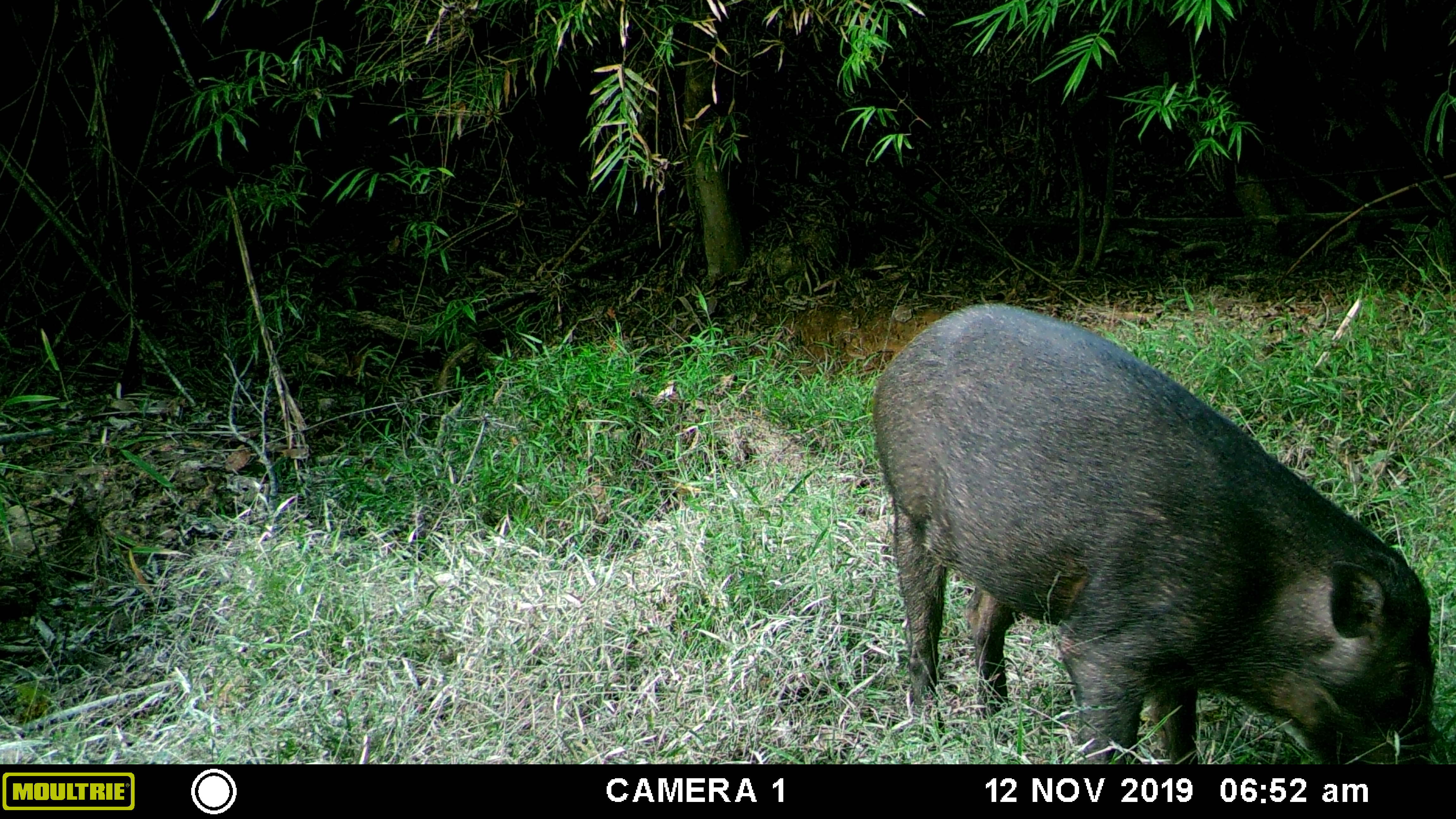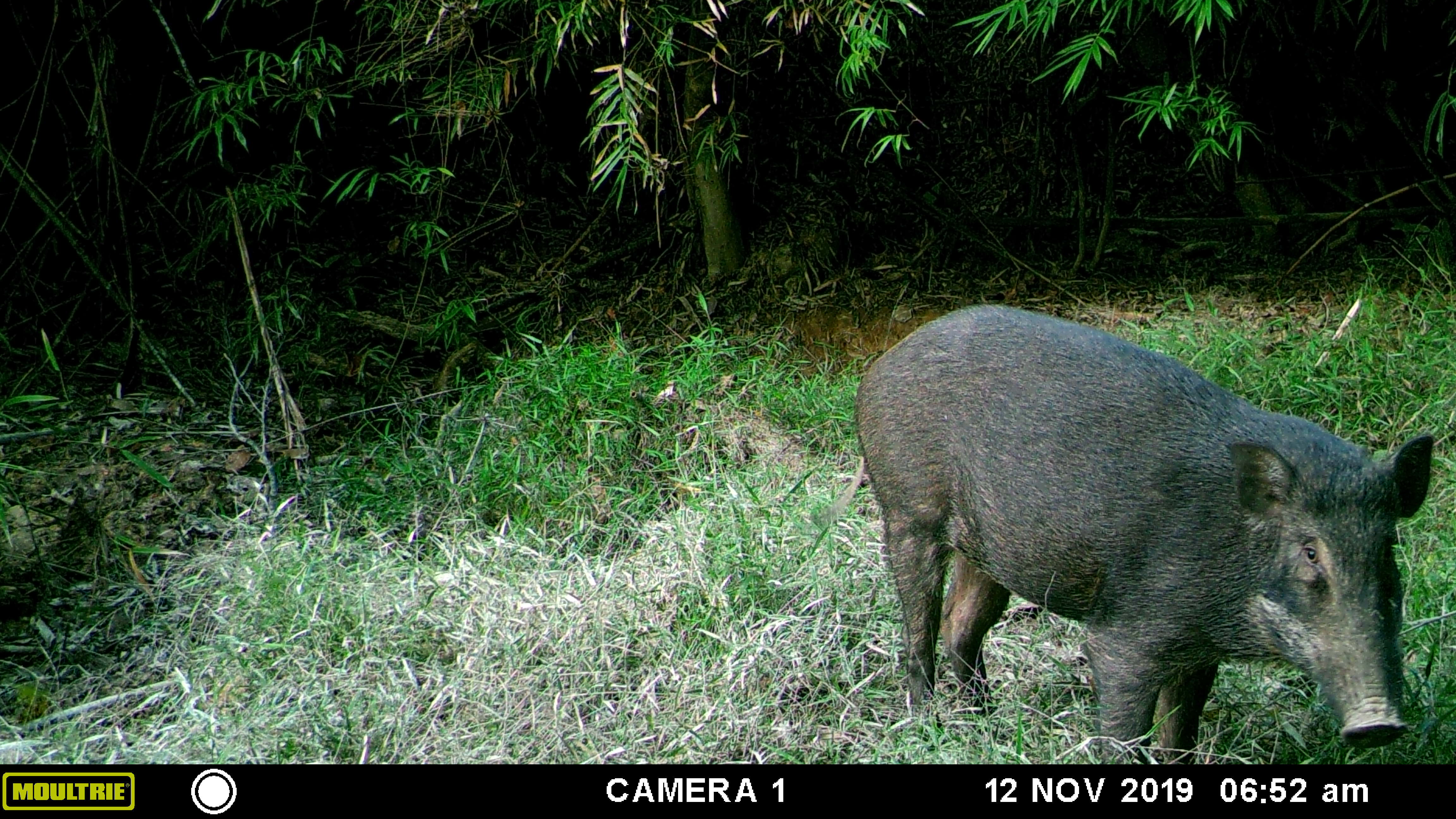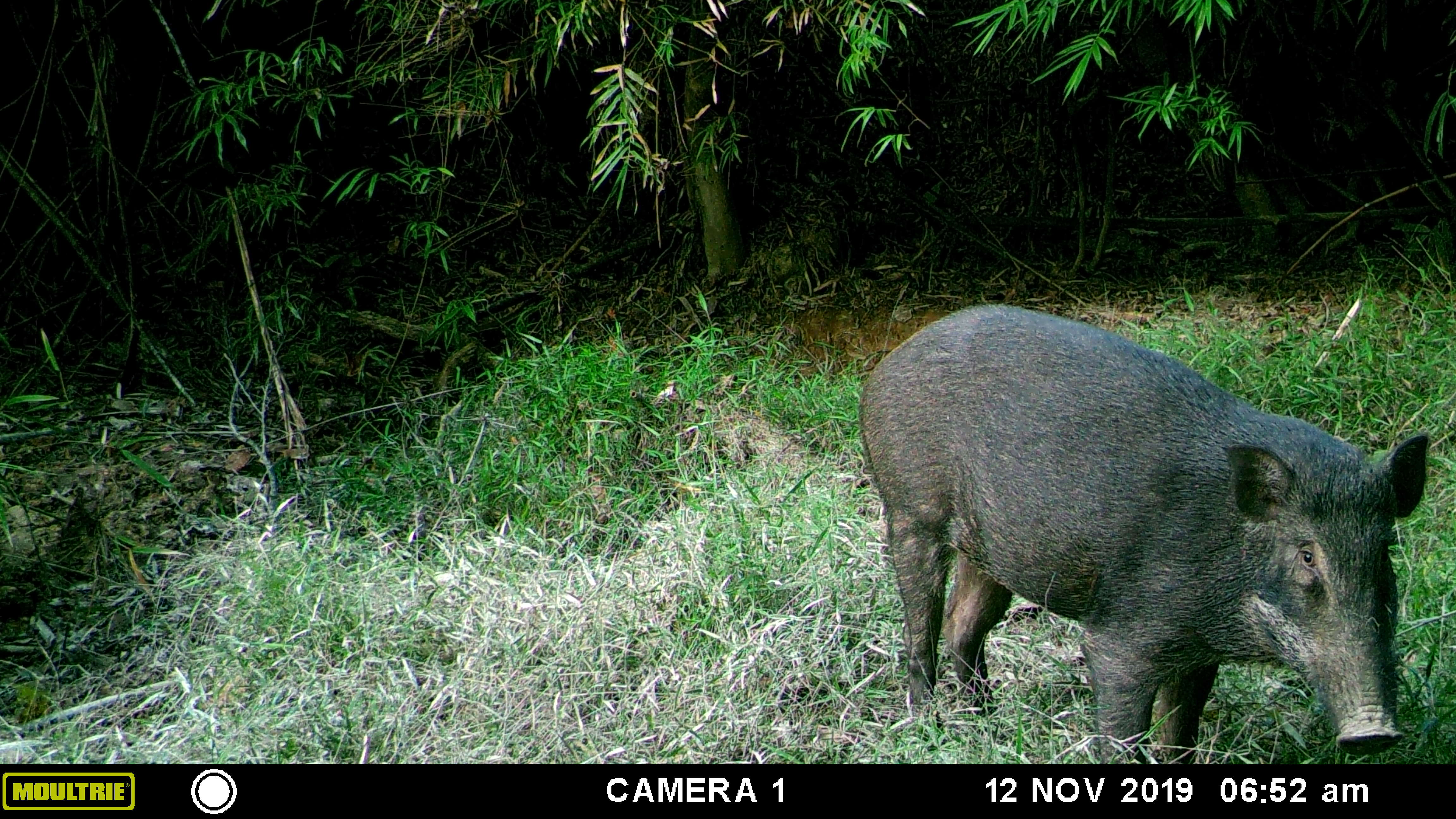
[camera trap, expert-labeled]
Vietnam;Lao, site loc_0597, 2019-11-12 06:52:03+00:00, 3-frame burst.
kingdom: Animalia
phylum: Chordata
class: Mammalia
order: Artiodactyla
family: Suidae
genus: Sus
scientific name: Sus scrofa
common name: eurasian wild pig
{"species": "eurasian wild pig (Sus scrofa)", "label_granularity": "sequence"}